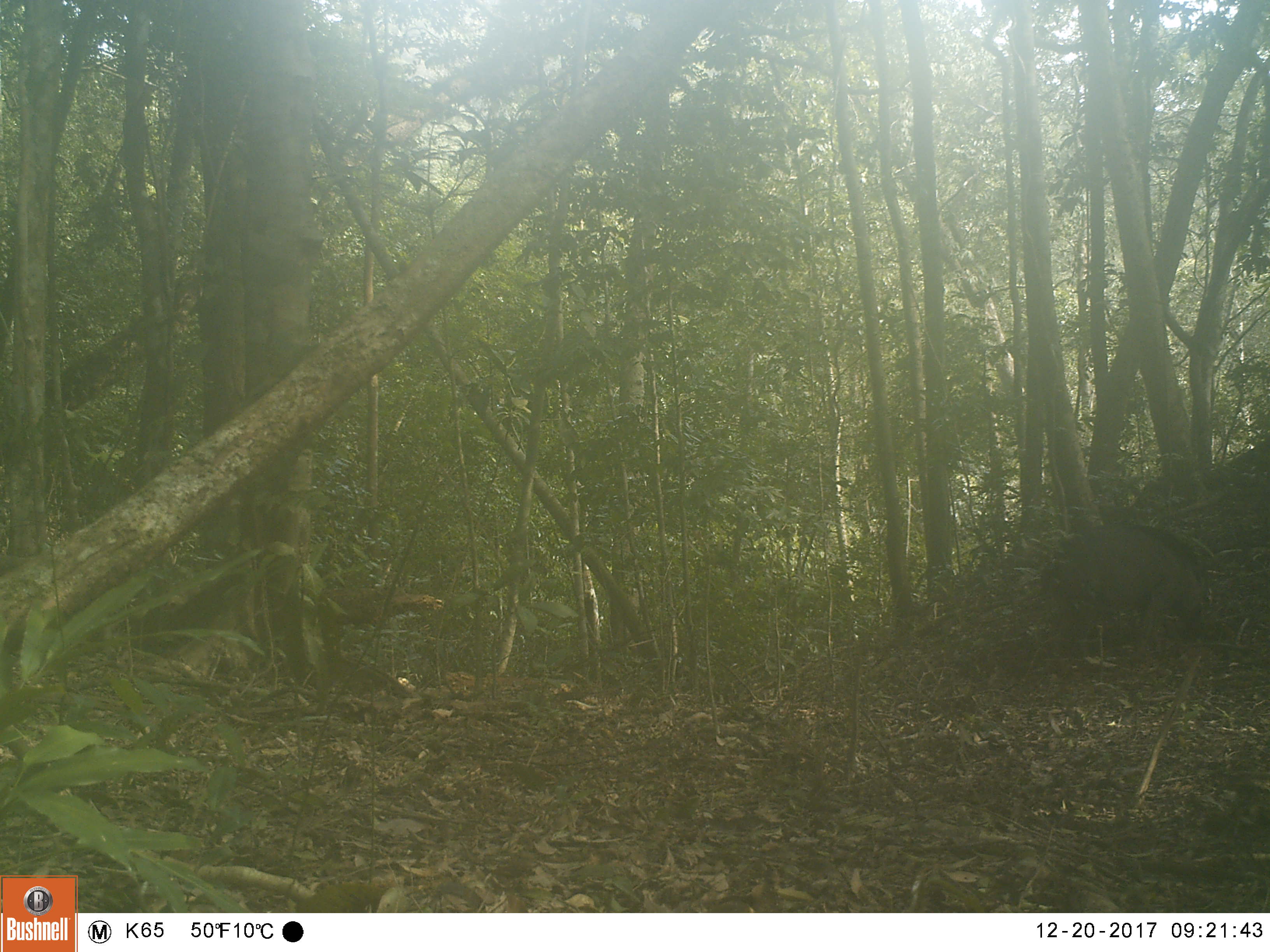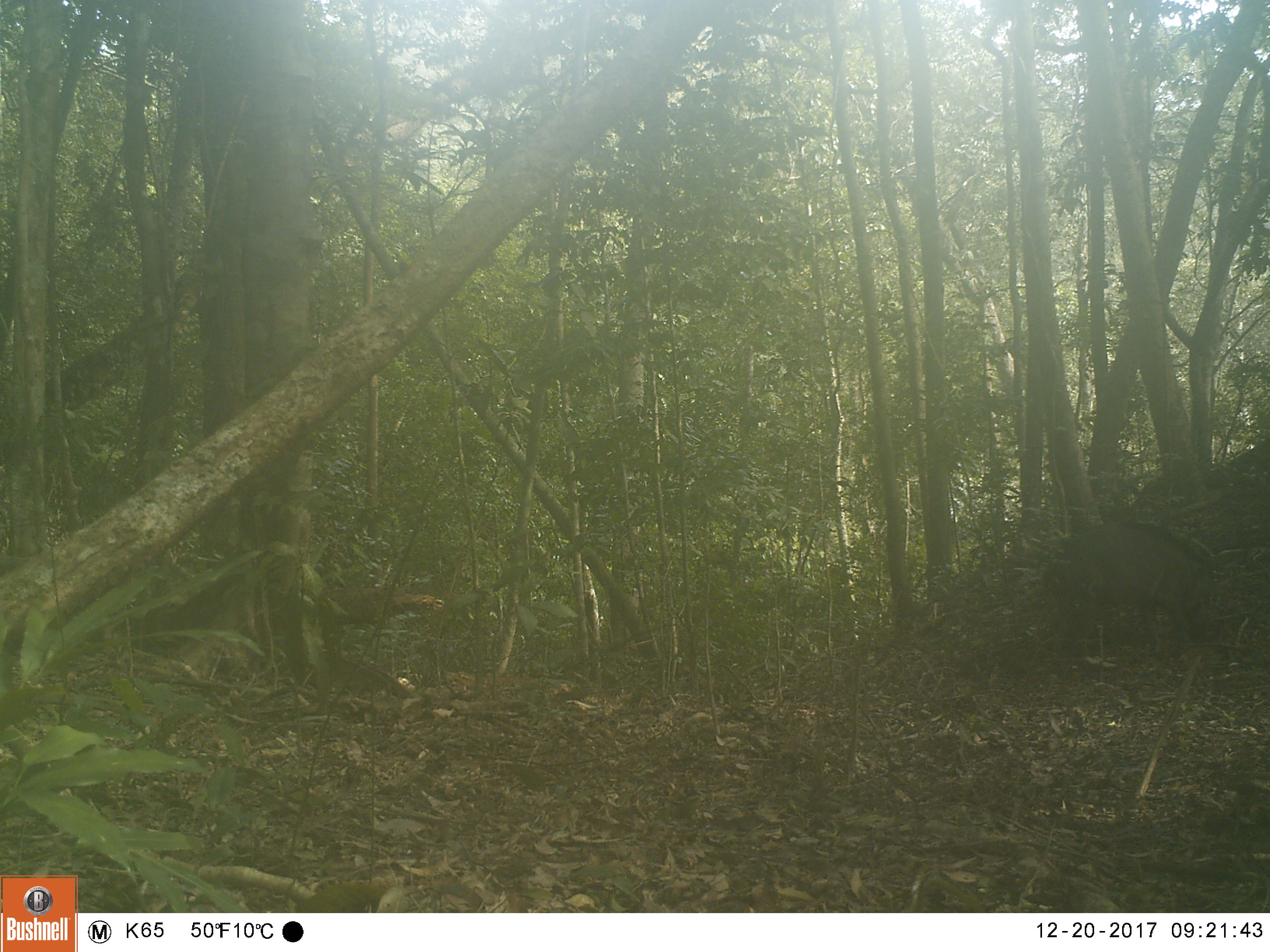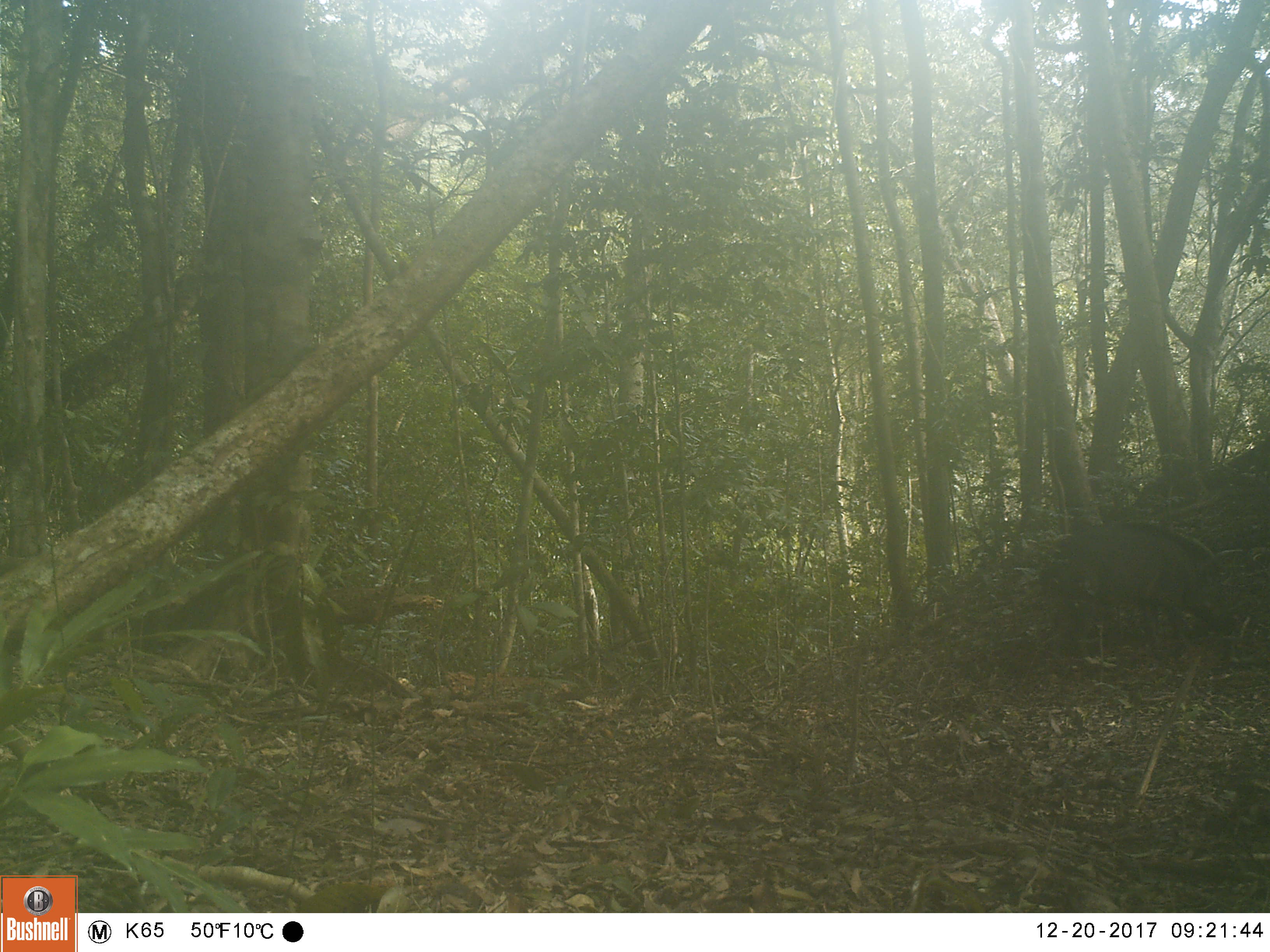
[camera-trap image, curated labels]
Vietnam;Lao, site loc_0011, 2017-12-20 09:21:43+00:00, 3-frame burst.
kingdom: Animalia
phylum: Chordata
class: Mammalia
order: Artiodactyla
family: Suidae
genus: Sus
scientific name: Sus scrofa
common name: eurasian wild pig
Eurasian wild pig (Sus scrofa). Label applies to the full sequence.